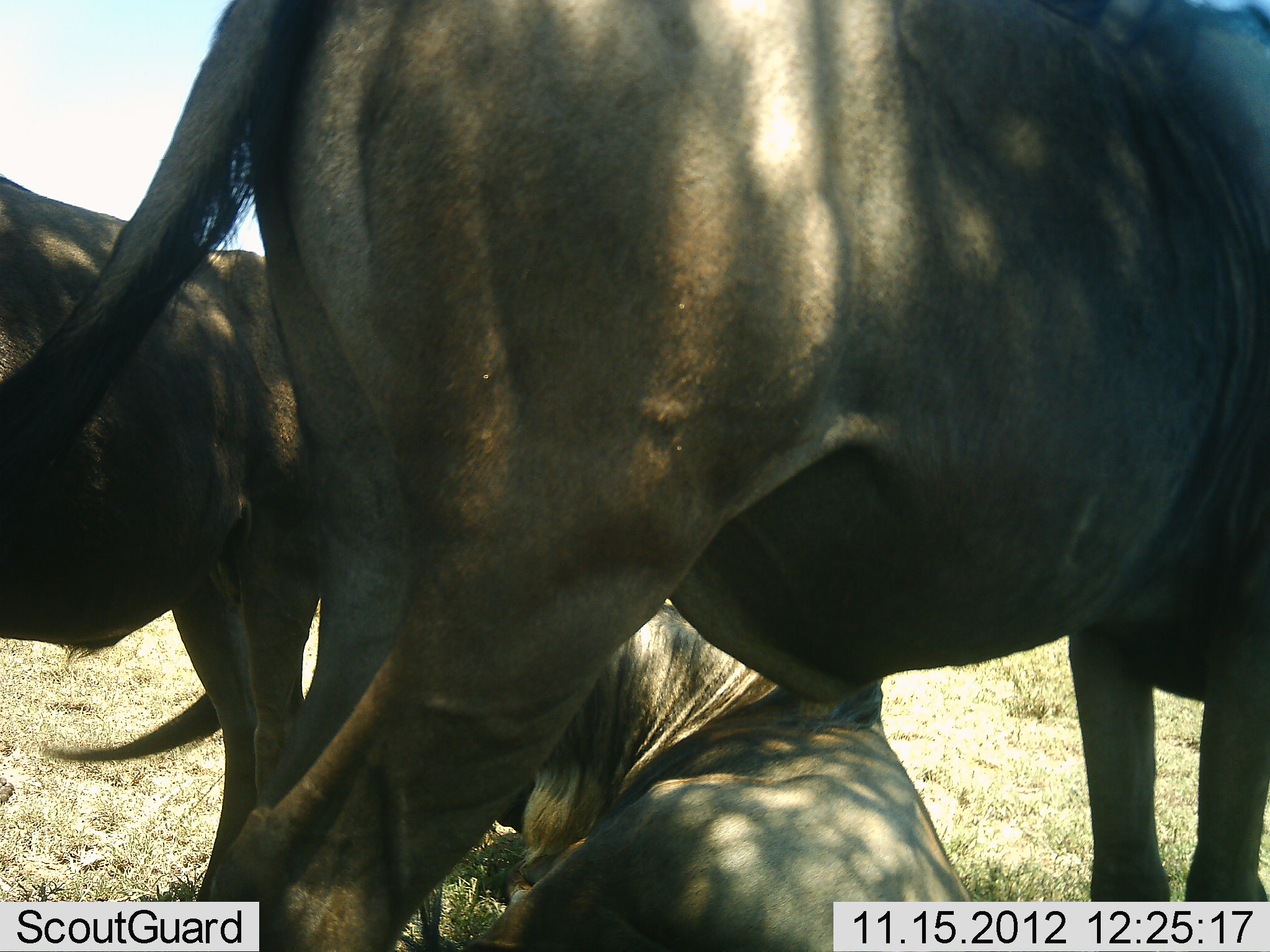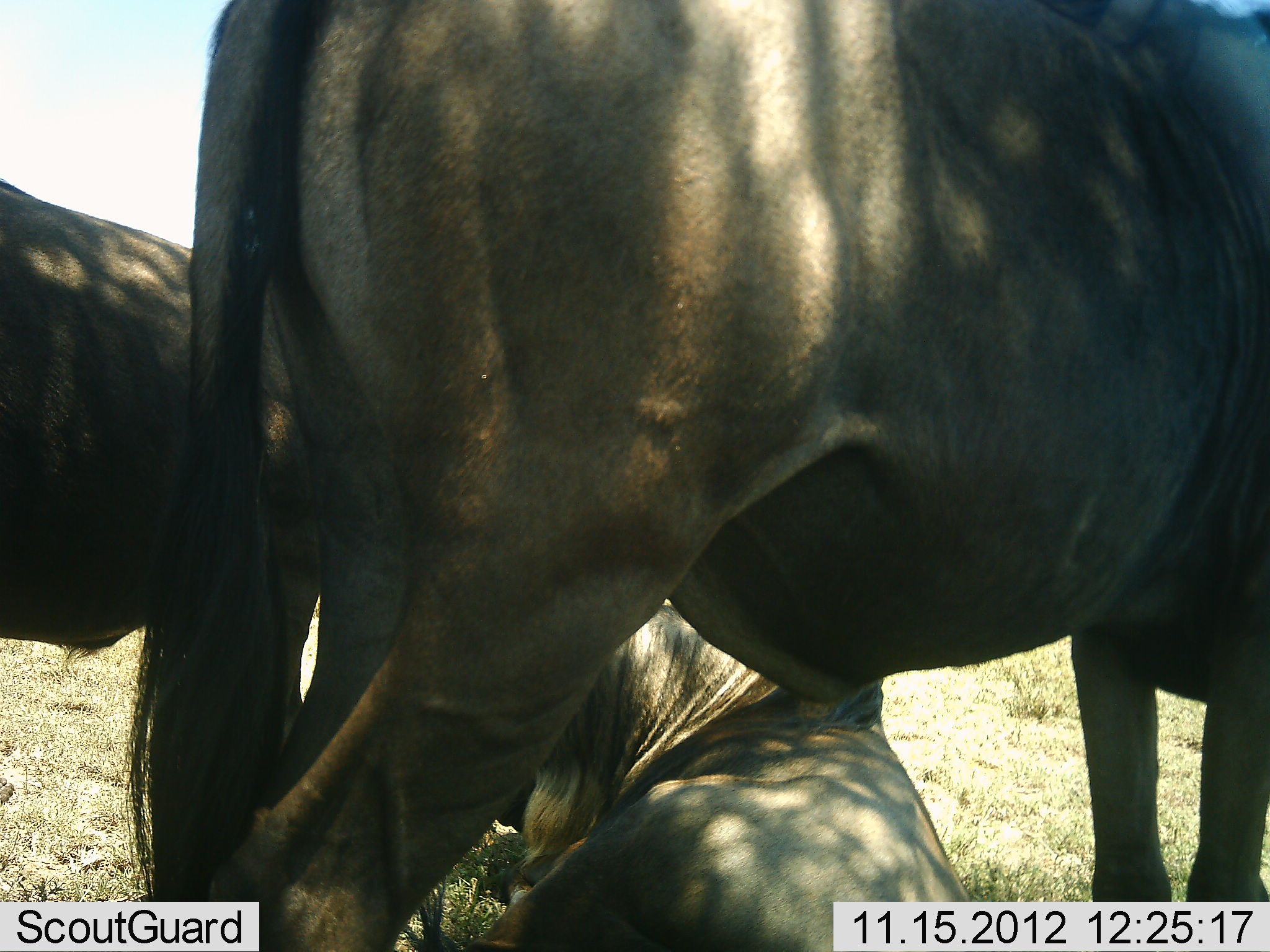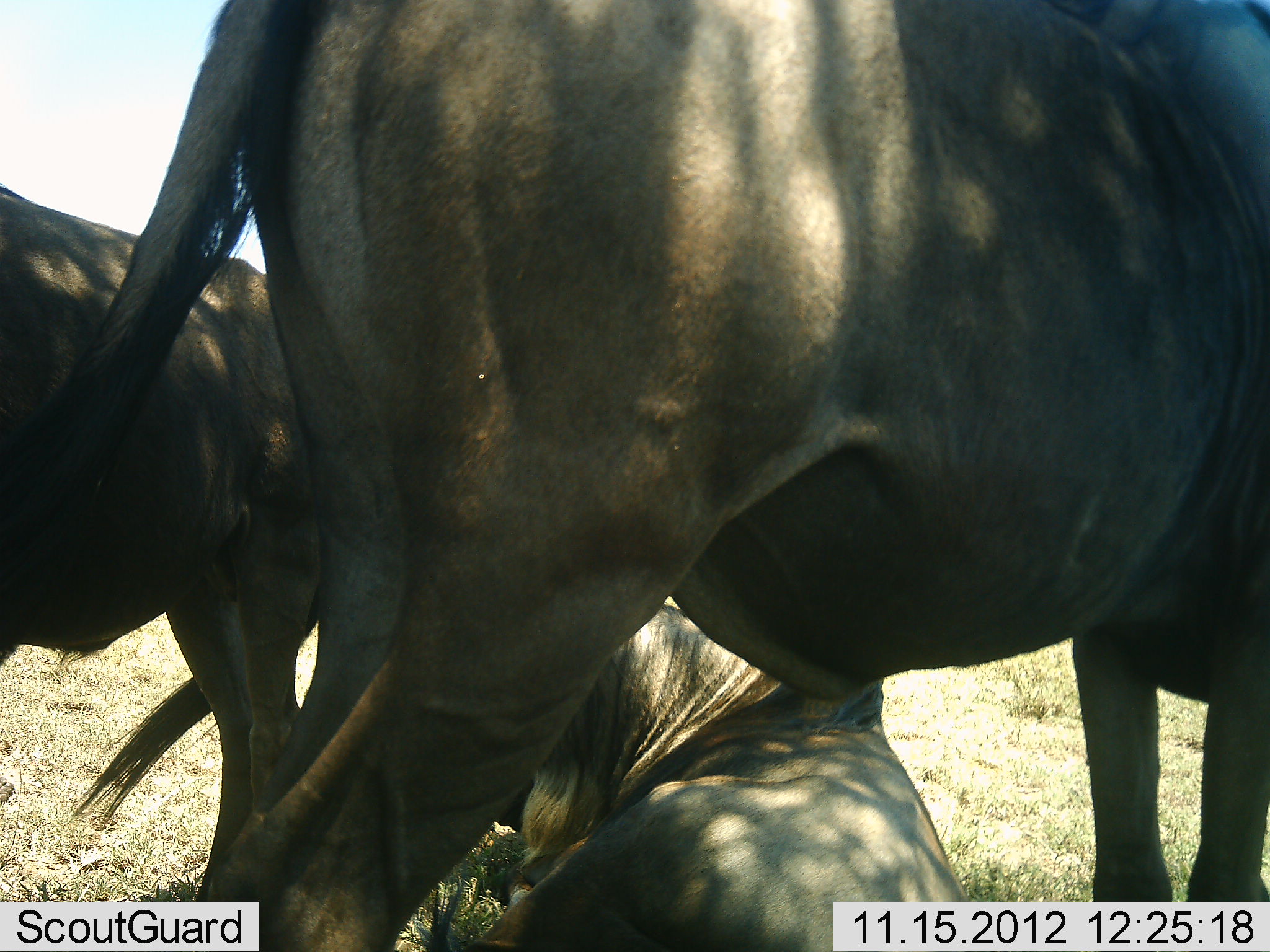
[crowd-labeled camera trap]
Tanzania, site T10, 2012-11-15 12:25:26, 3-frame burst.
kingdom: Animalia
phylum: Chordata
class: Mammalia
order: Artiodactyla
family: Bovidae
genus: Connochaetes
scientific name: Connochaetes taurinus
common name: blue wildebeest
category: wildebeest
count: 3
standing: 100%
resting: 90%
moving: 10%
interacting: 0%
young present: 0%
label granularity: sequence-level